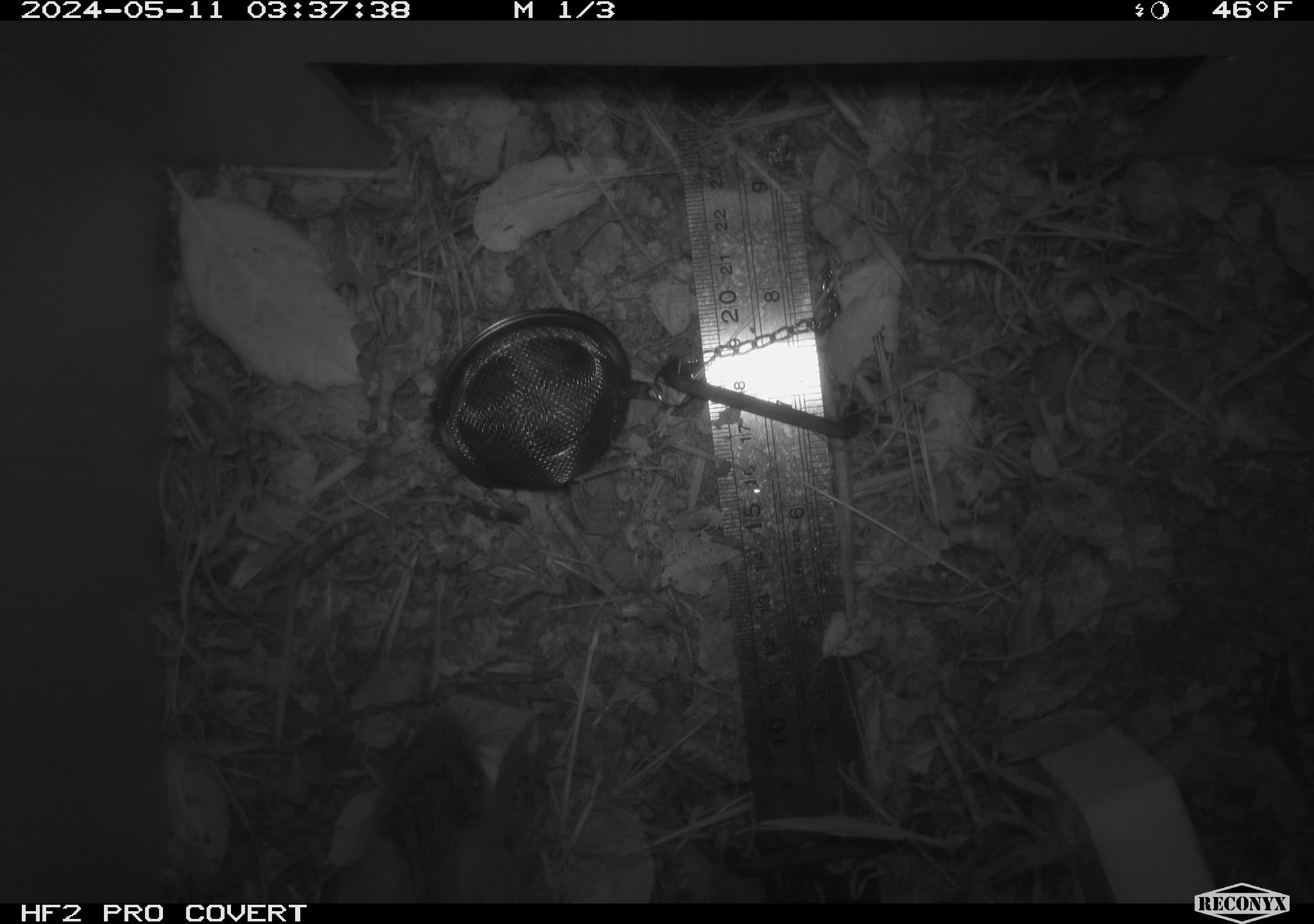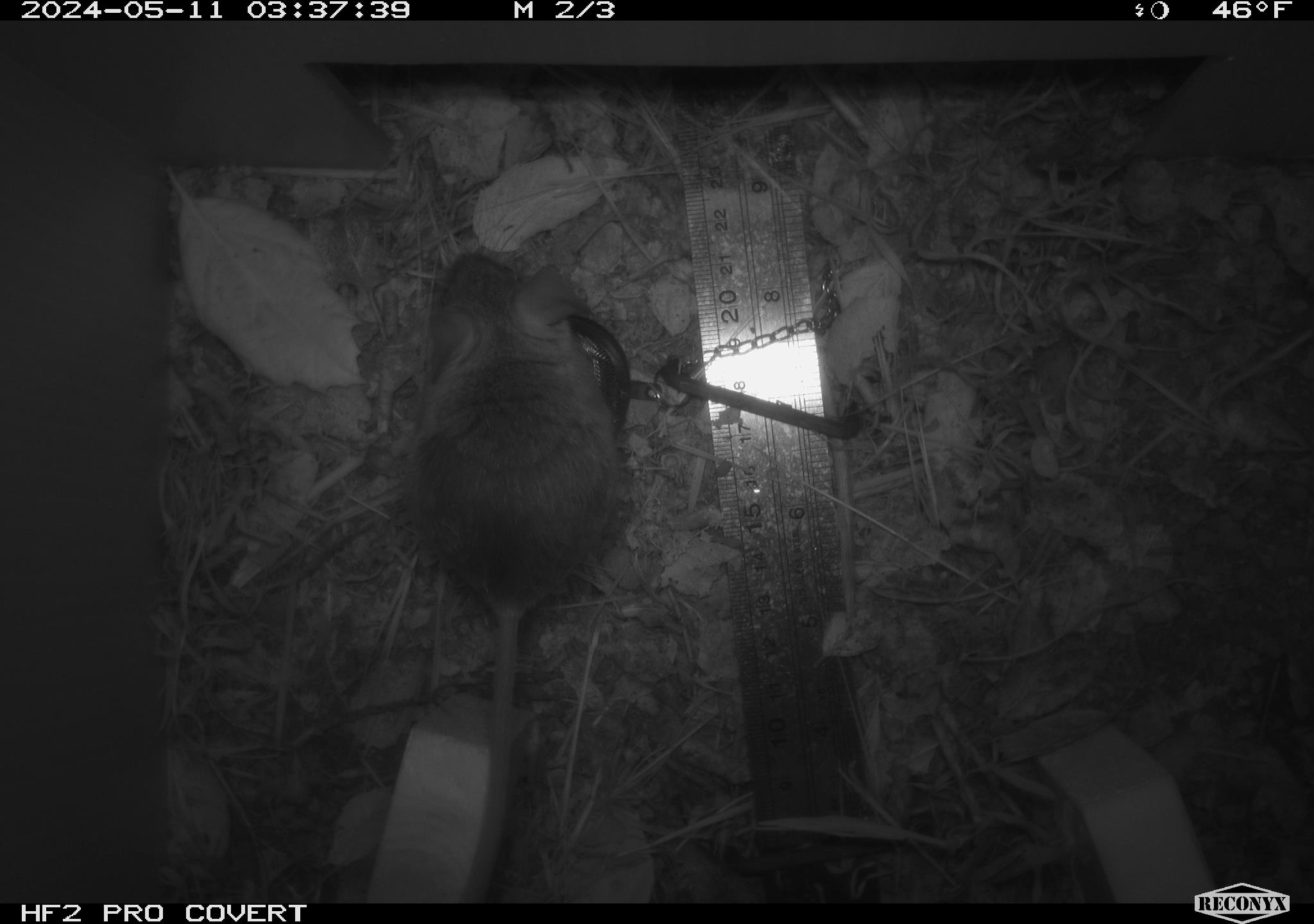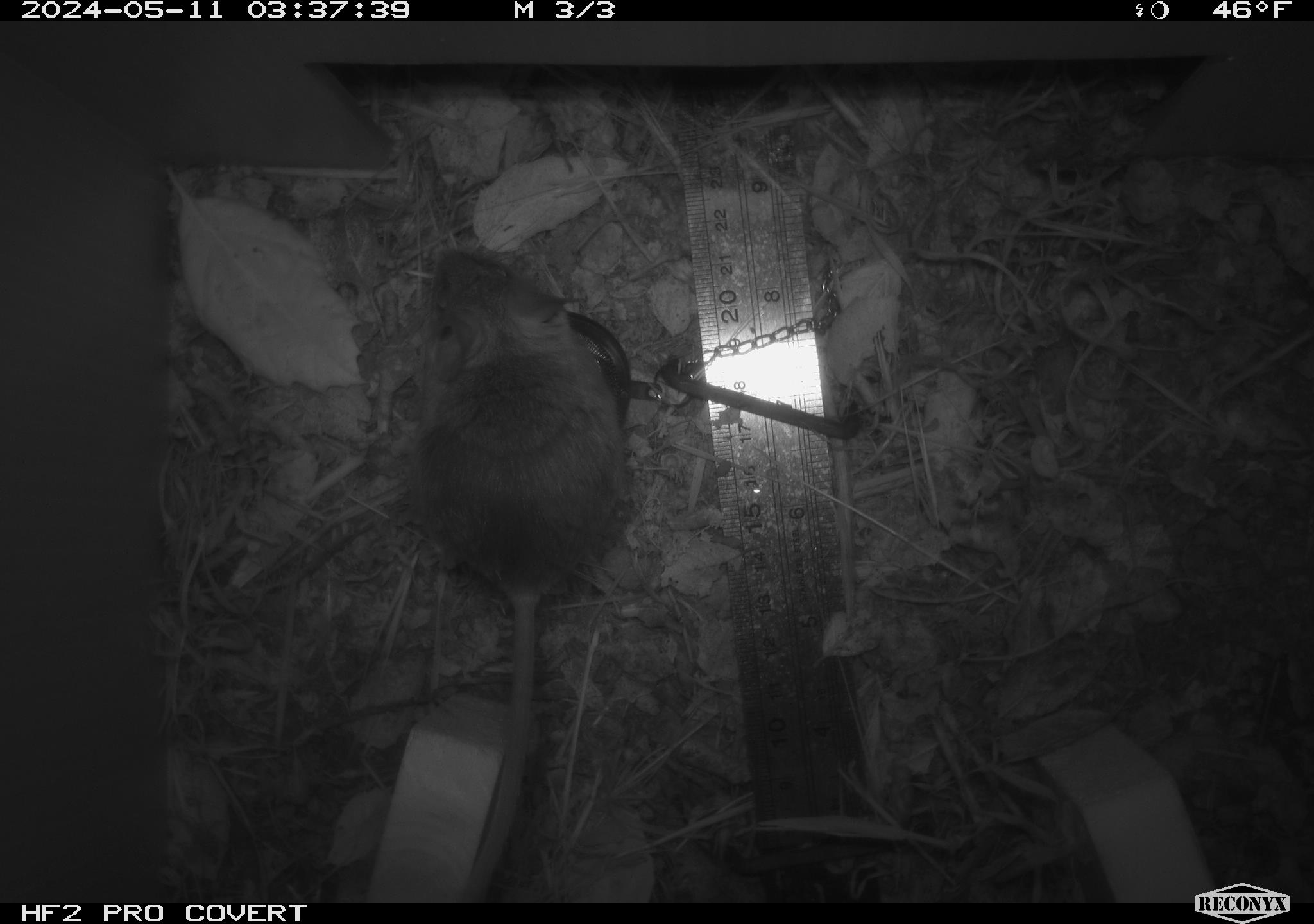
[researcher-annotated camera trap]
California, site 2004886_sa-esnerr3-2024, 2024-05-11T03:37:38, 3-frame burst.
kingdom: Animalia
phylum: Chordata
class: Mammalia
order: Rodentia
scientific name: Rodentia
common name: rodent